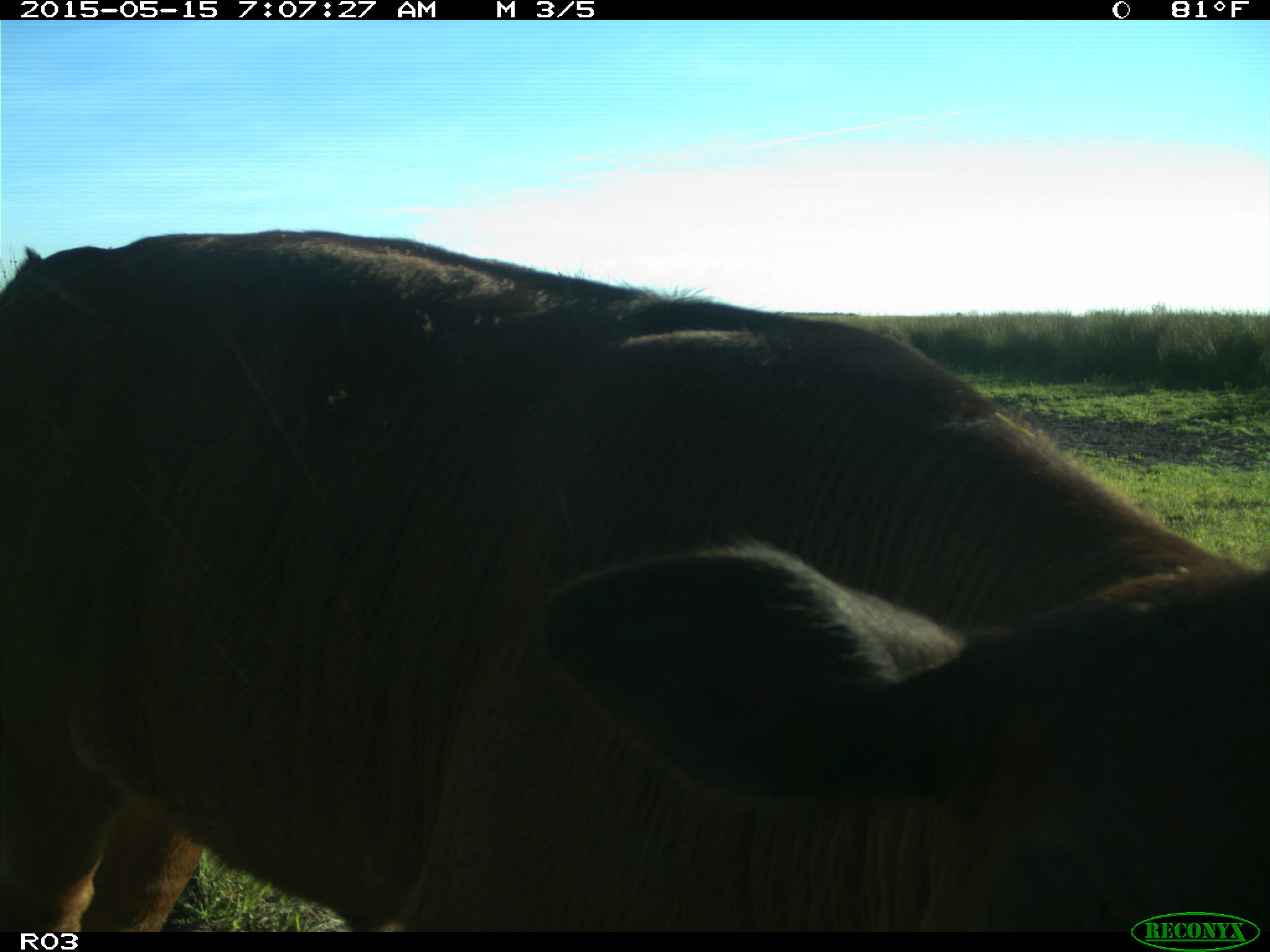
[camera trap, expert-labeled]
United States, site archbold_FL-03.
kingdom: Animalia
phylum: Chordata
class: Mammalia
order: Artiodactyla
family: Bovidae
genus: Bos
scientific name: Bos taurus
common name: domestic cow